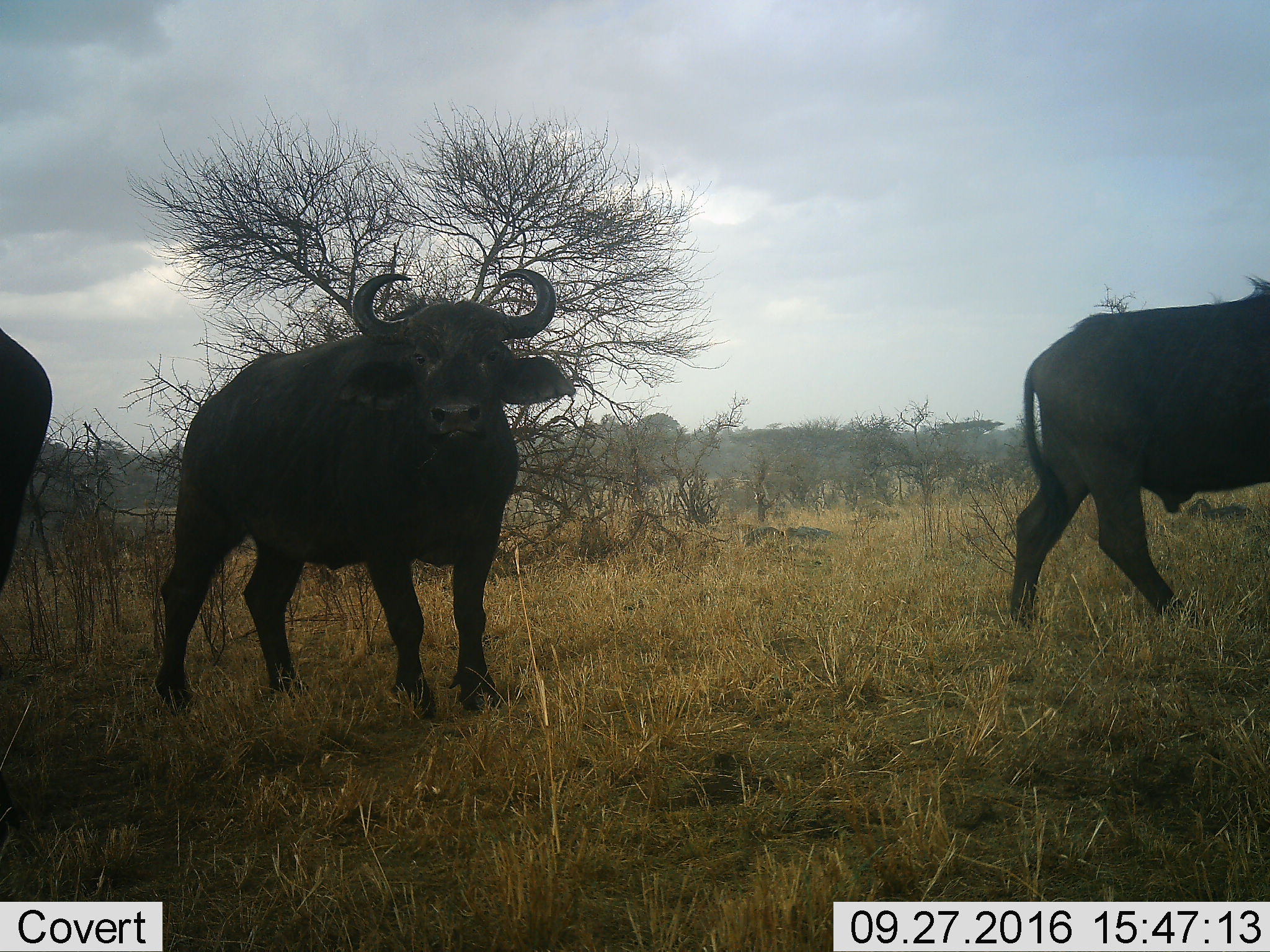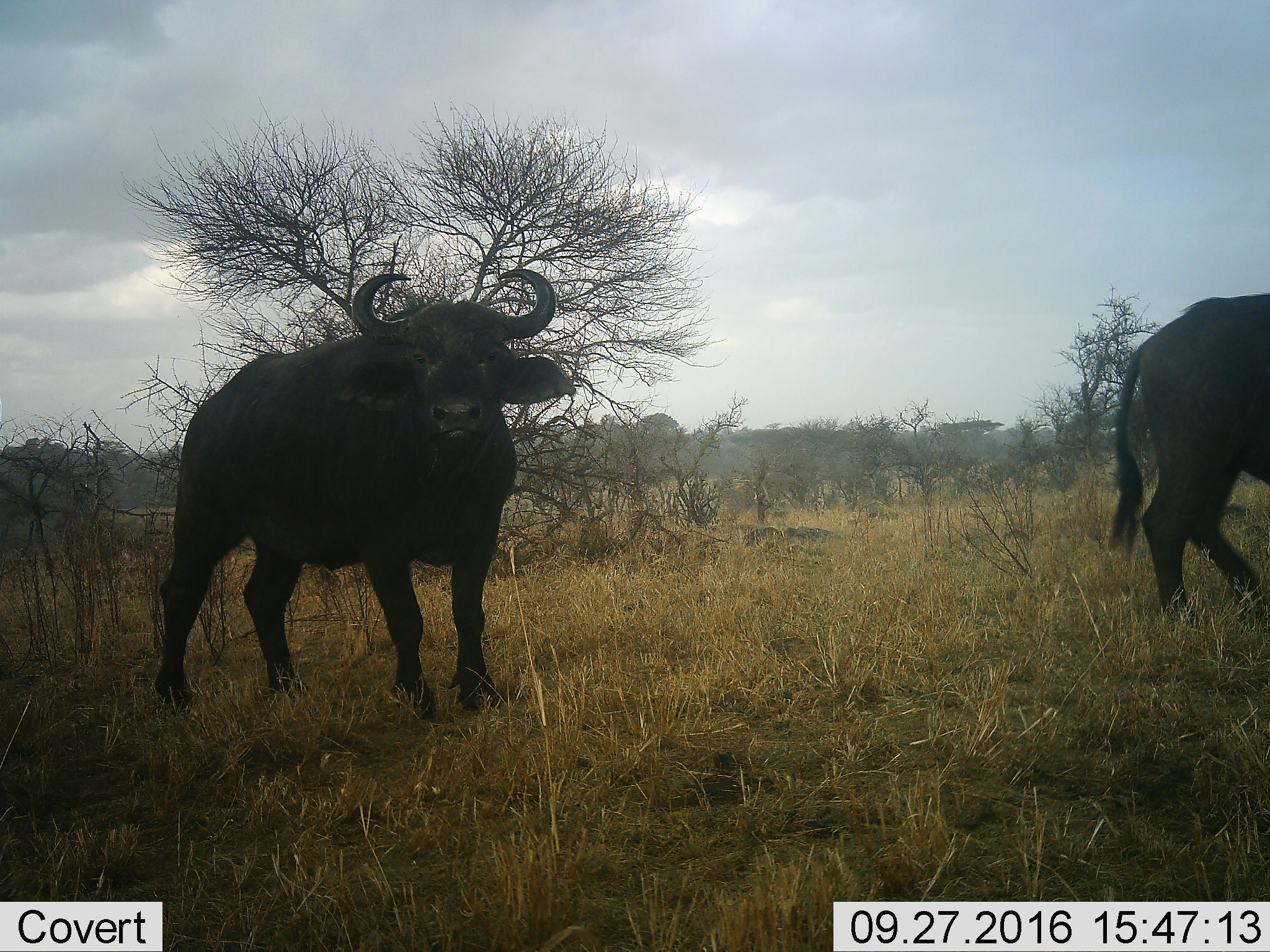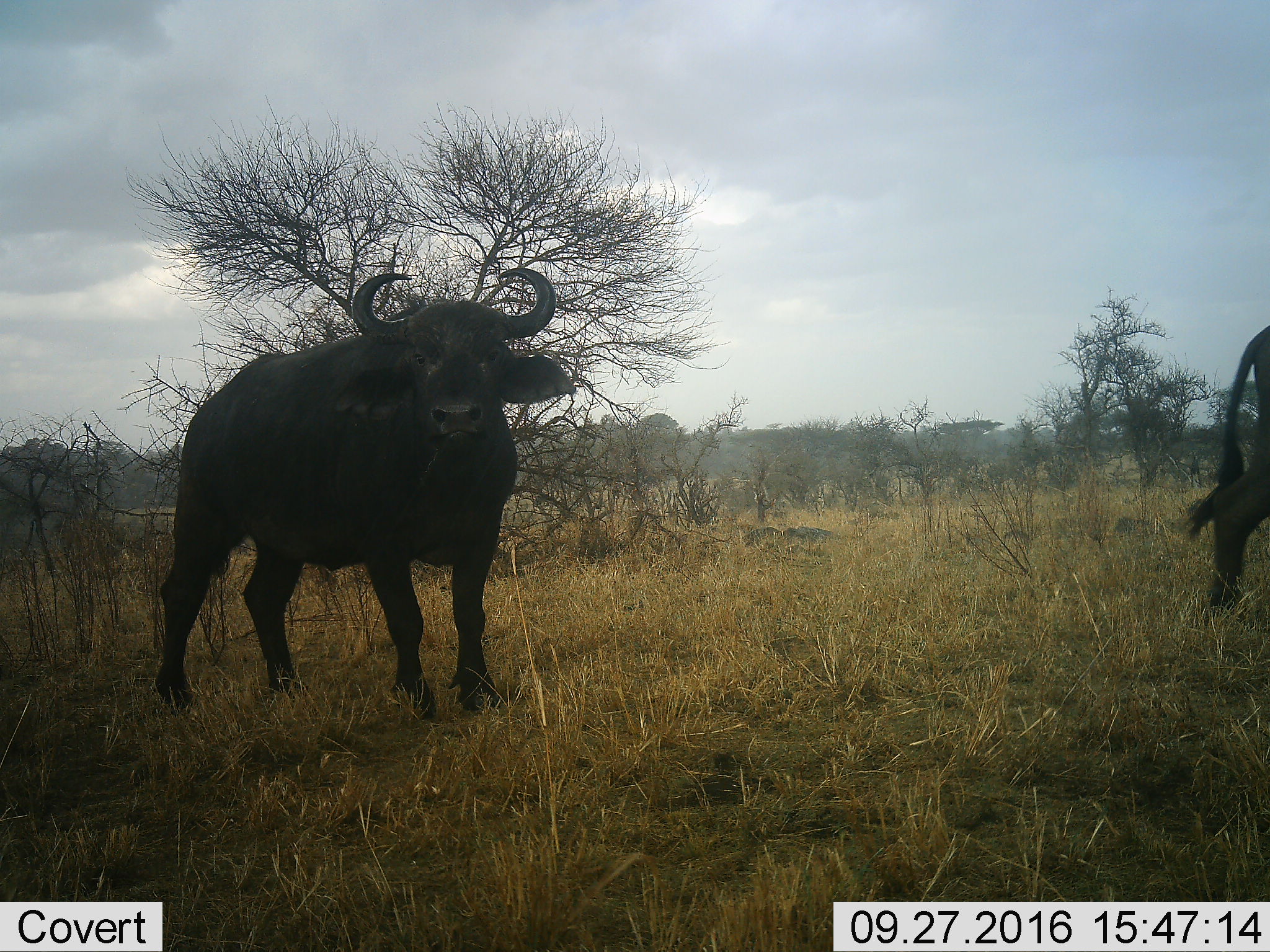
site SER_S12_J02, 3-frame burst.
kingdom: Animalia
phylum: Chordata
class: Mammalia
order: Artiodactyla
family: Bovidae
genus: Syncerus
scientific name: Syncerus caffer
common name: african buffalo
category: buffalo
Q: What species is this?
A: Buffalo (african buffalo) (Syncerus caffer).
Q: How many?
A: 3.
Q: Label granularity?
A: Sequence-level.